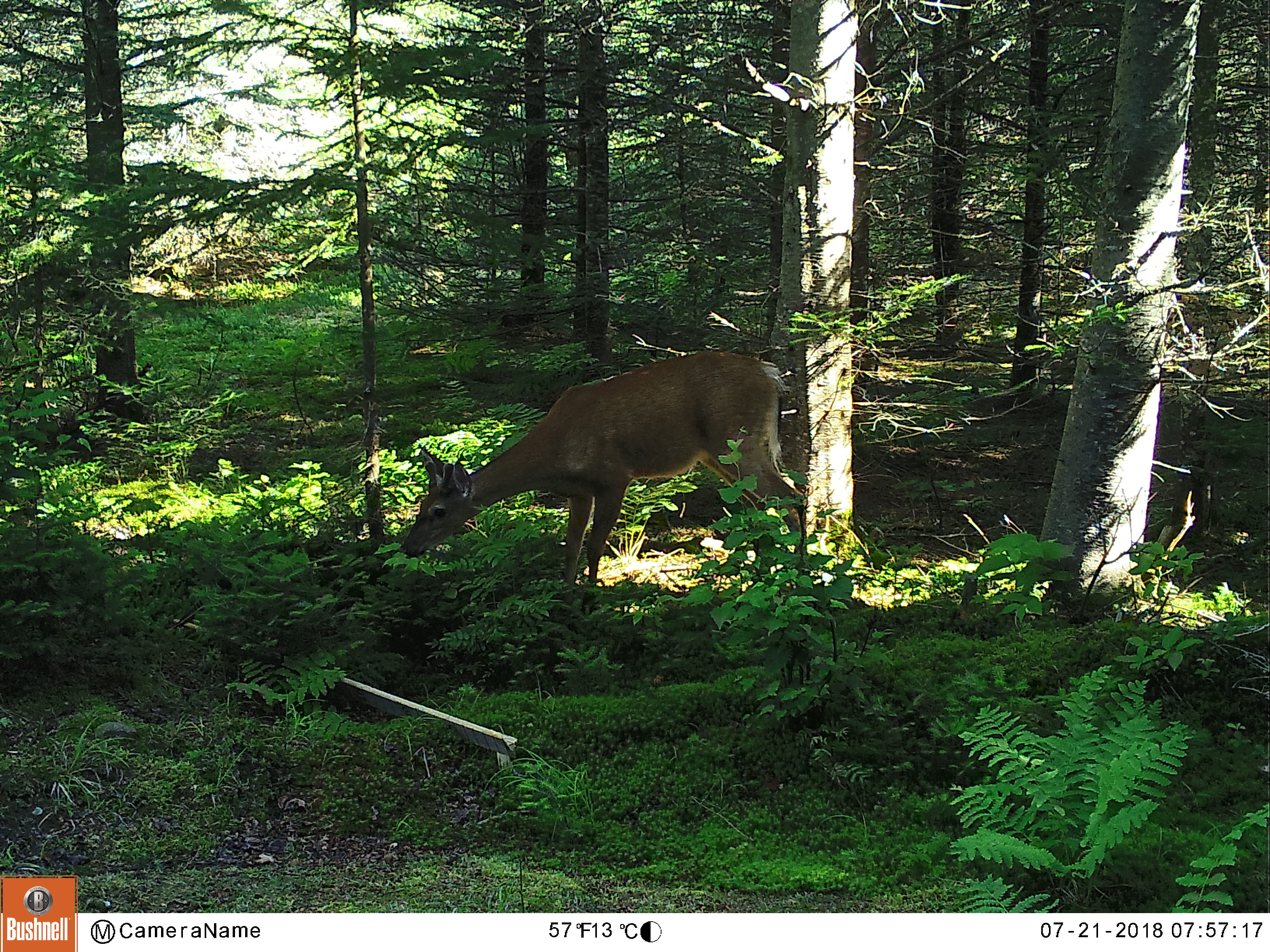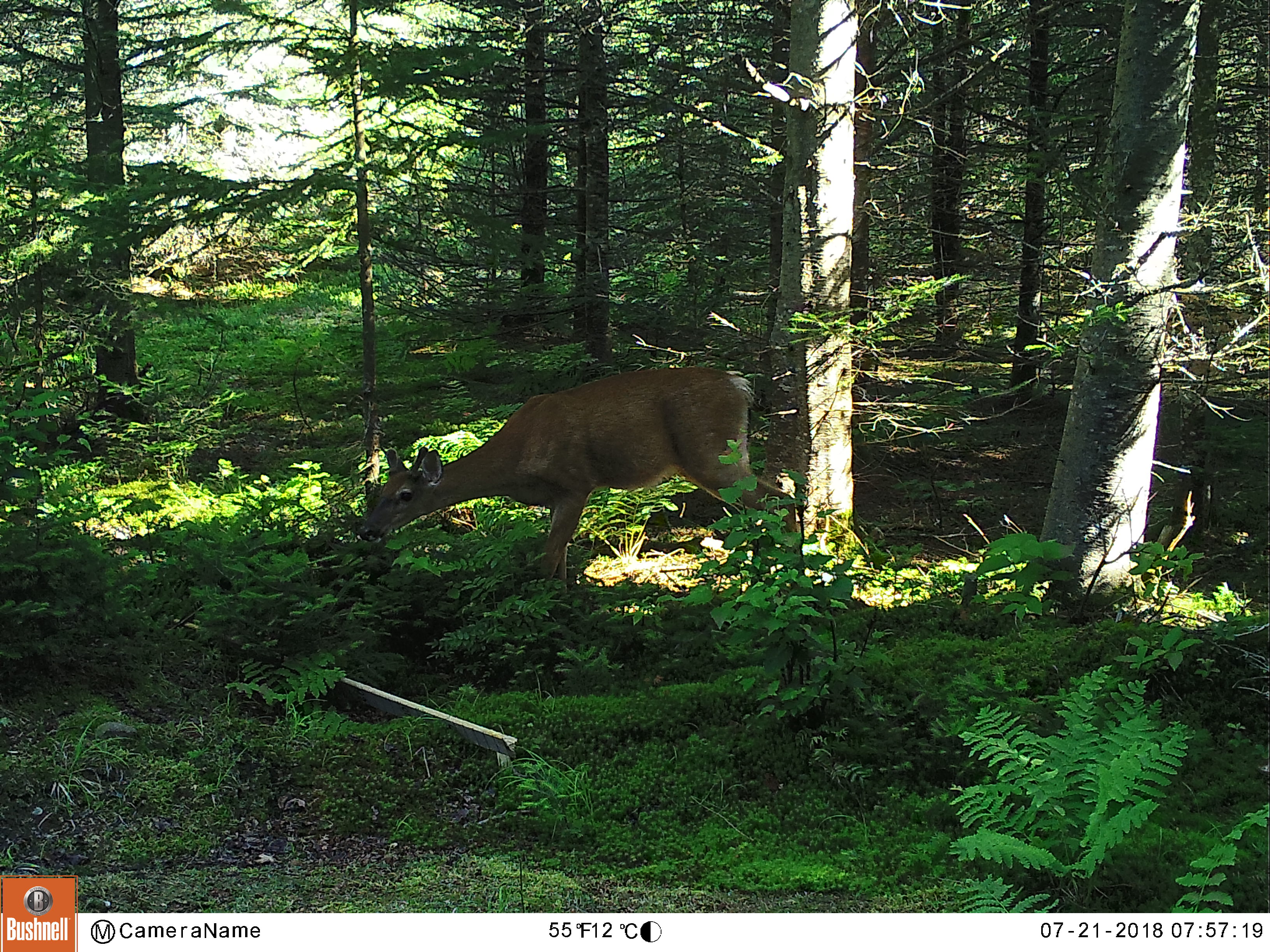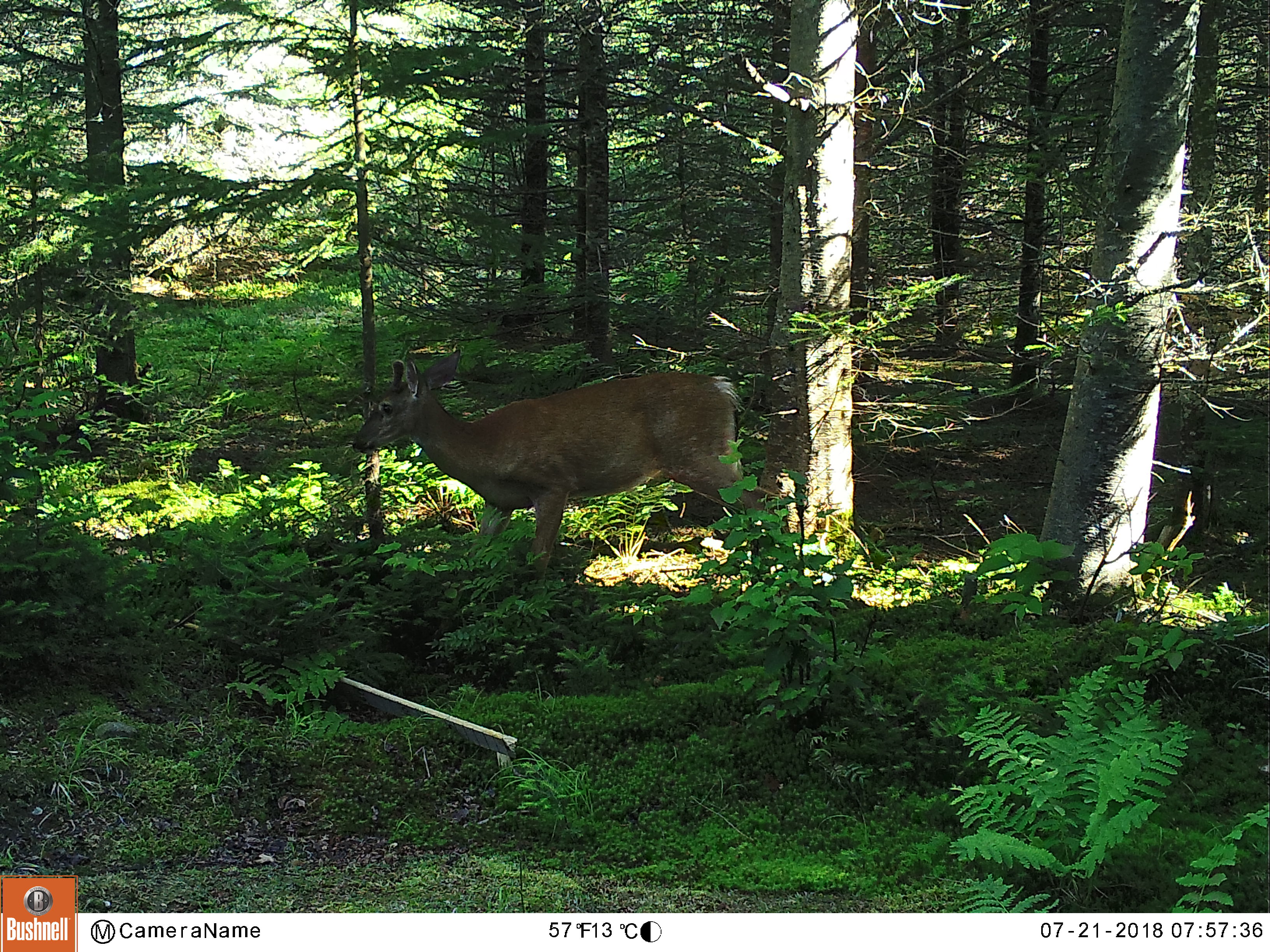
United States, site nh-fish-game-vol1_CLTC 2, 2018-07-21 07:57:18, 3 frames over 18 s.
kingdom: Animalia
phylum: Chordata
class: Mammalia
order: Artiodactyla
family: Cervidae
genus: Odocoileus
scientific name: Odocoileus virginianus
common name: white-tailed deer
White-tailed deer (Odocoileus virginianus).